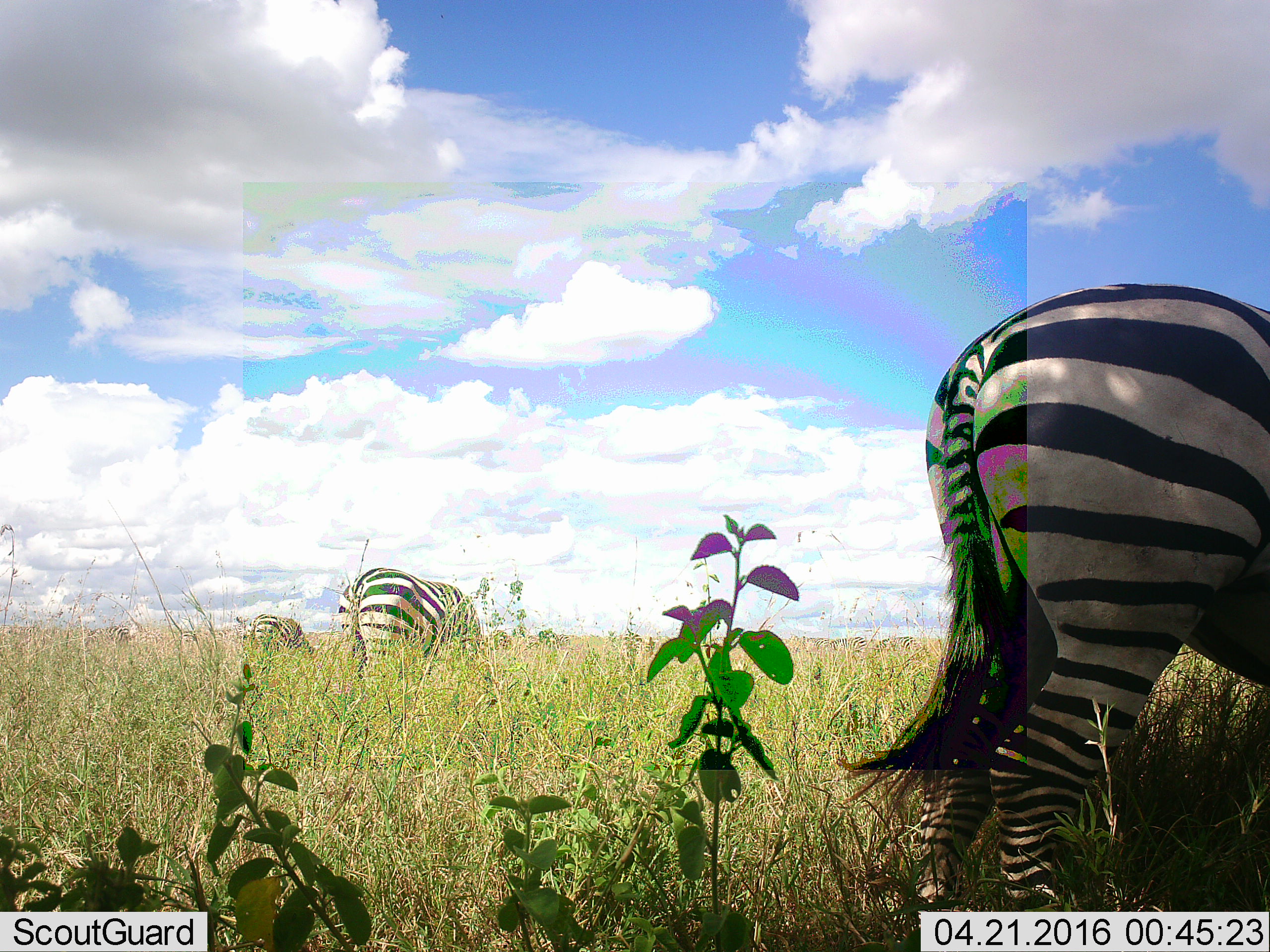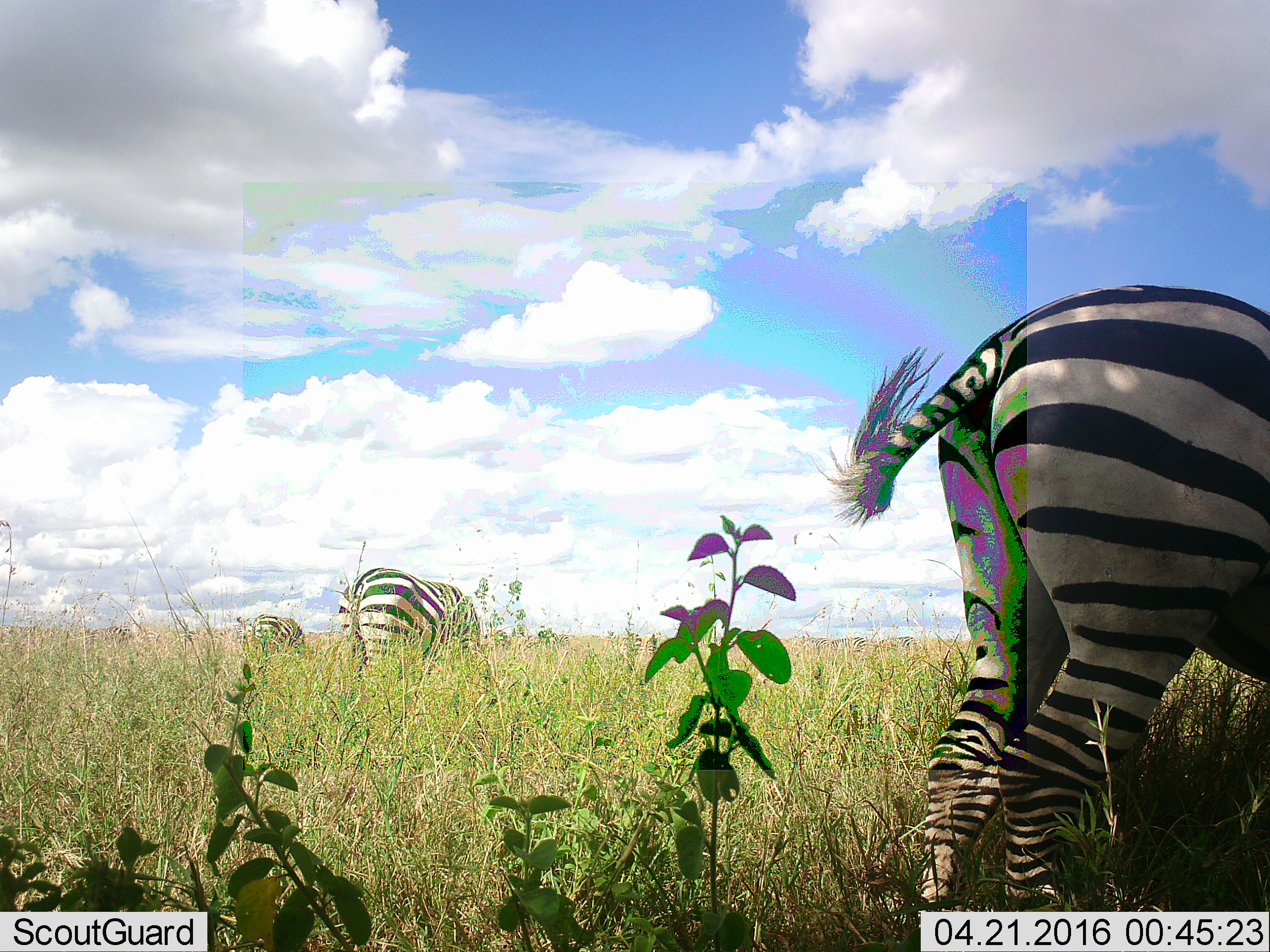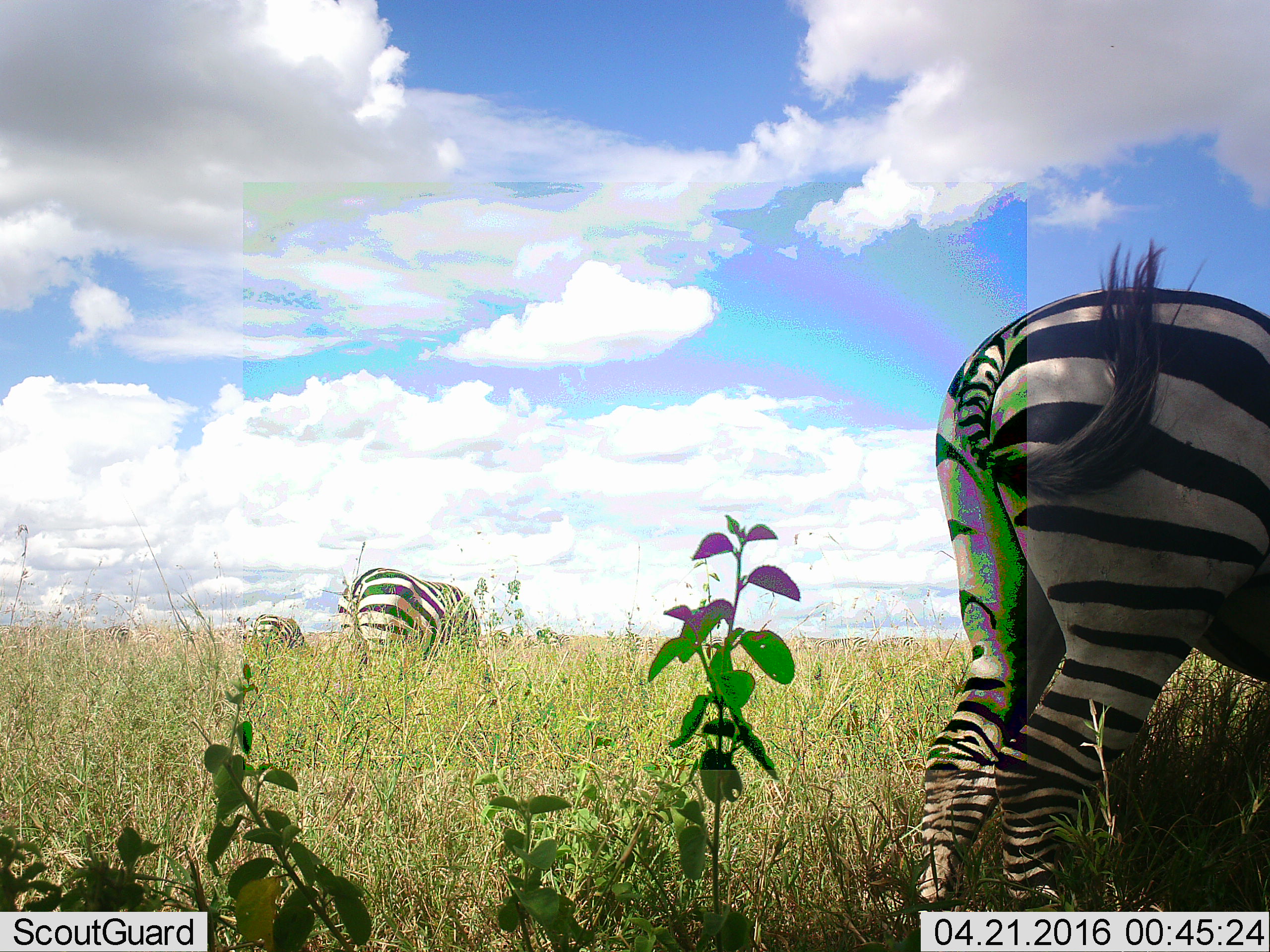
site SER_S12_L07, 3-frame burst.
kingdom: Animalia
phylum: Chordata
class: Mammalia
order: Perissodactyla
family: Equidae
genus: Equus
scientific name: Equus quagga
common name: plains zebra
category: zebraplains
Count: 7.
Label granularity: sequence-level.